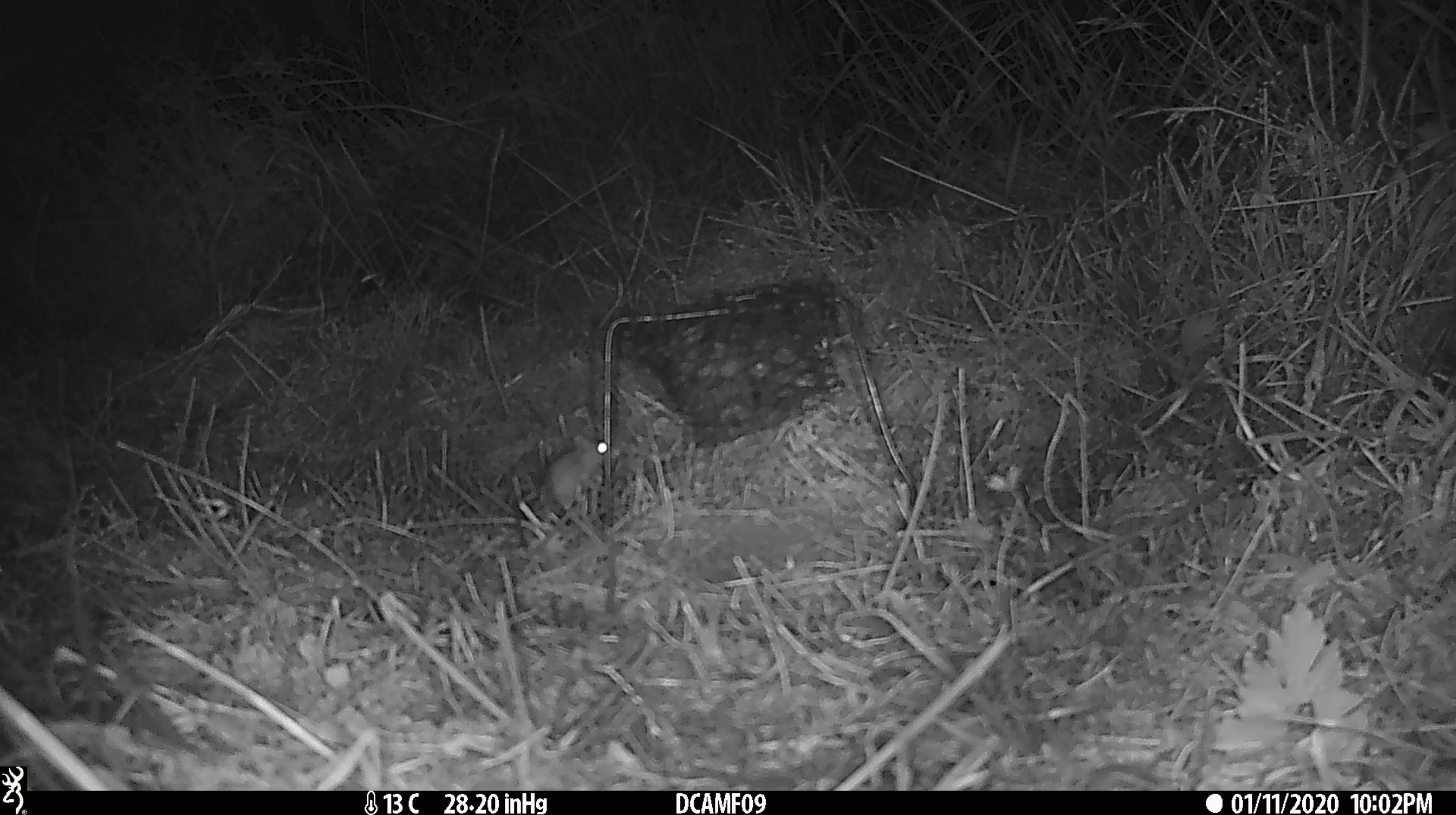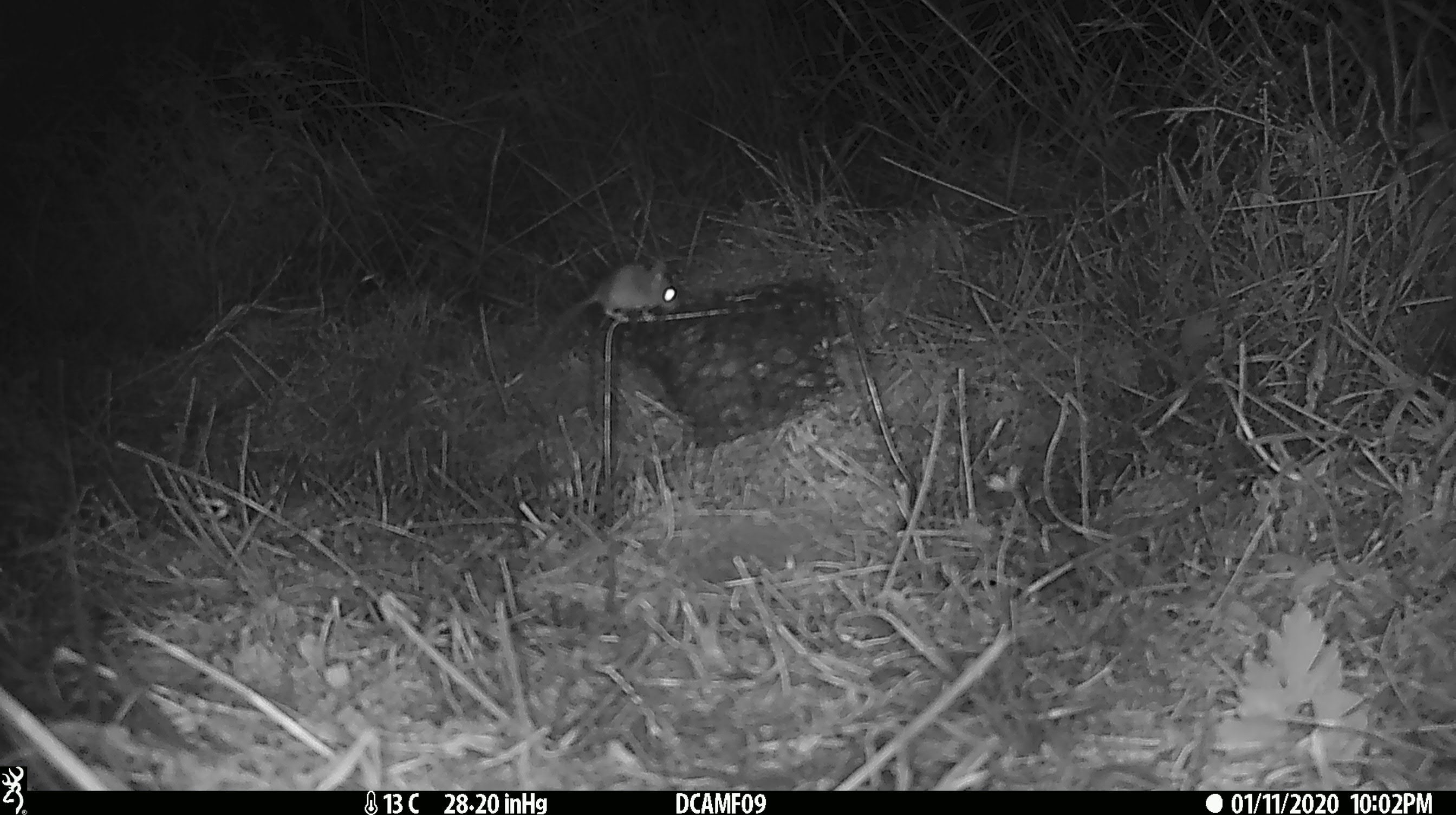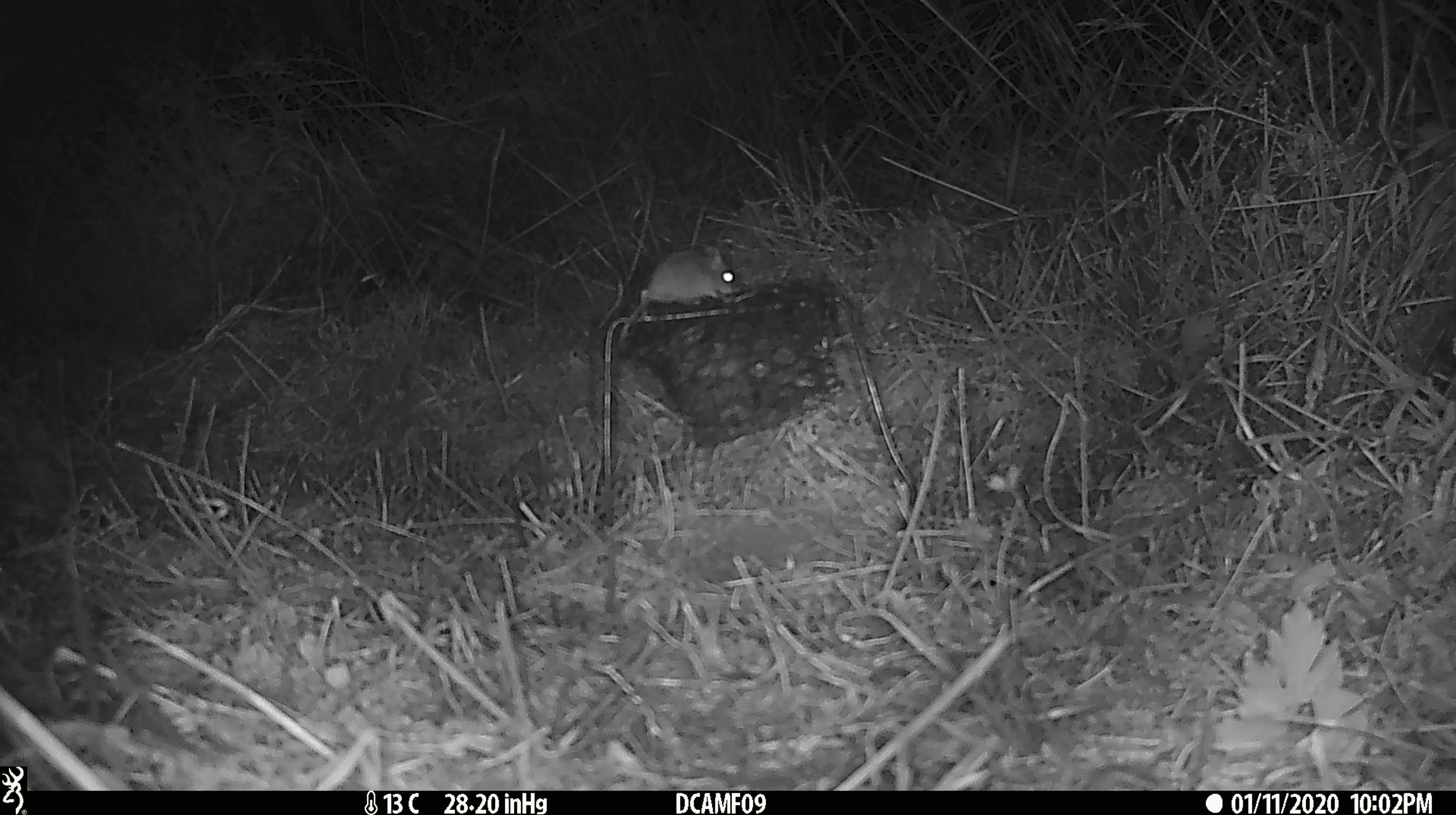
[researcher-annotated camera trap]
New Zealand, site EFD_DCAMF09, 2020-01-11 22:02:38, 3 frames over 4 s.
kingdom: Animalia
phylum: Chordata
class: Mammalia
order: Rodentia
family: Muridae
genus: Mus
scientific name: Mus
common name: mouse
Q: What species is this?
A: Mouse (Mus).